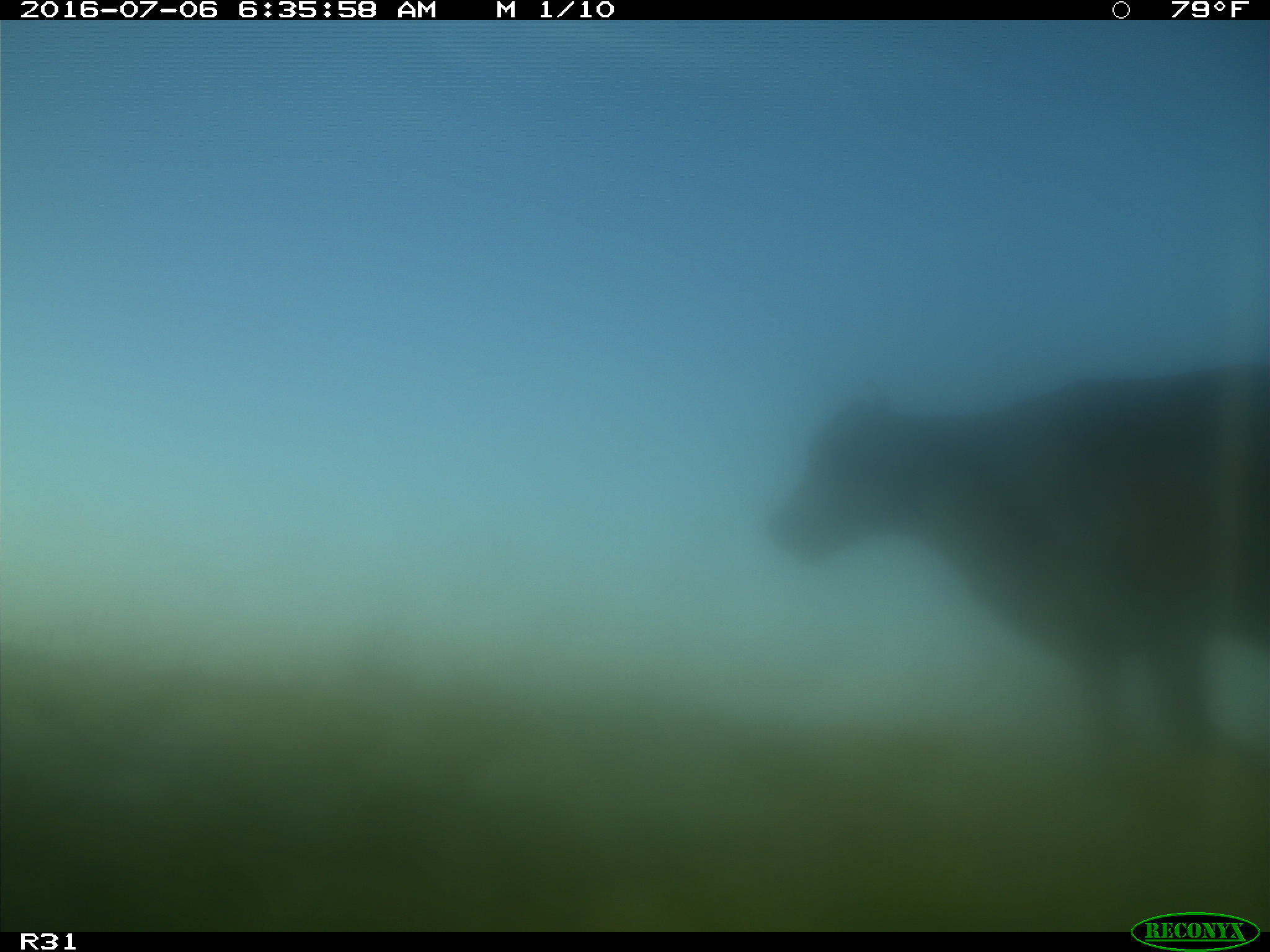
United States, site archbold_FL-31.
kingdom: Animalia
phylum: Chordata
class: Mammalia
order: Artiodactyla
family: Bovidae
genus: Bos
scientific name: Bos taurus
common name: domestic cow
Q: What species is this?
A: Bos taurus (domestic cow).